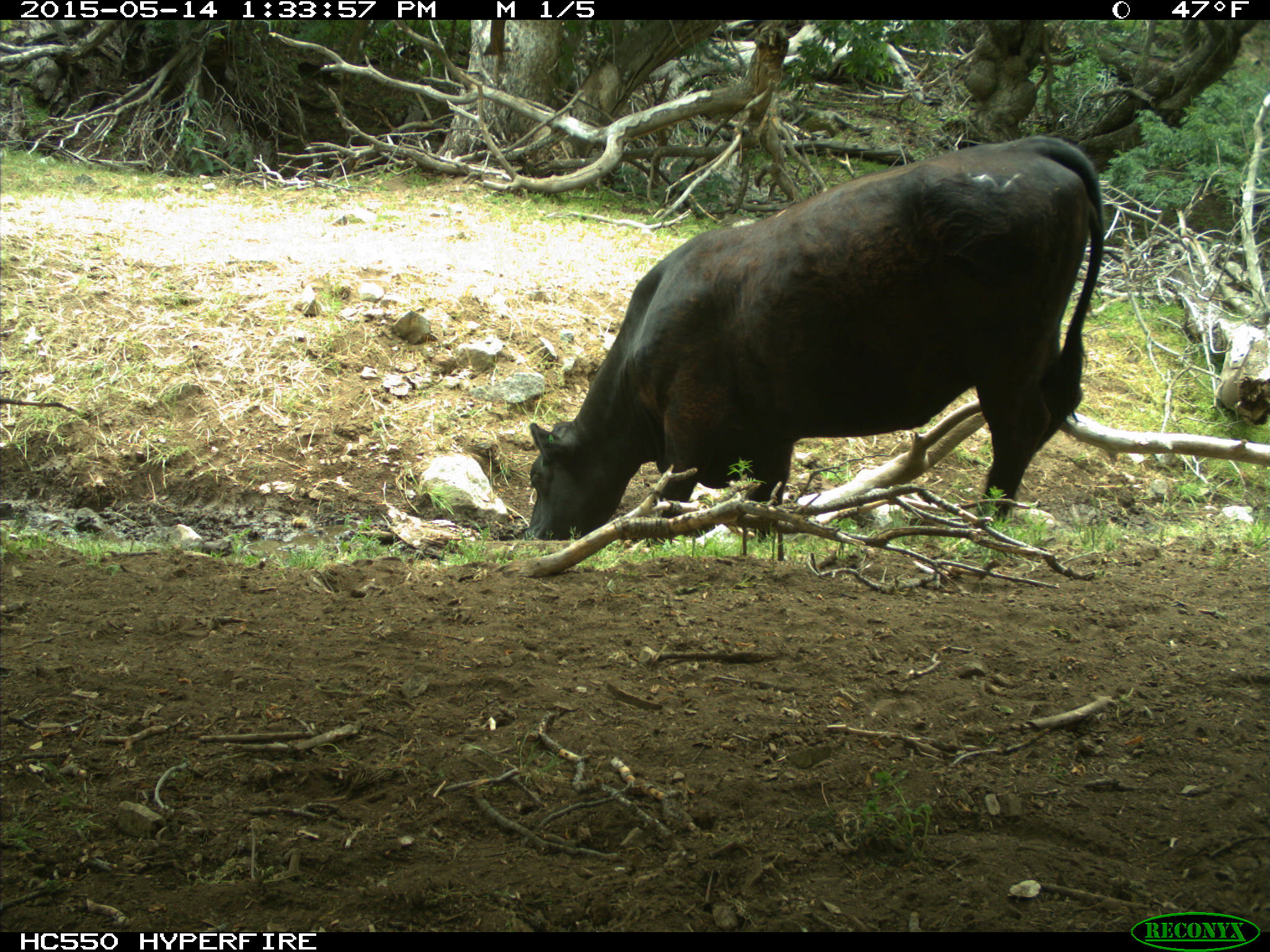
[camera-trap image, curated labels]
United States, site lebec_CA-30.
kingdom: Animalia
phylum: Chordata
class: Mammalia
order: Artiodactyla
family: Bovidae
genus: Bos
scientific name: Bos taurus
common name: domestic cow